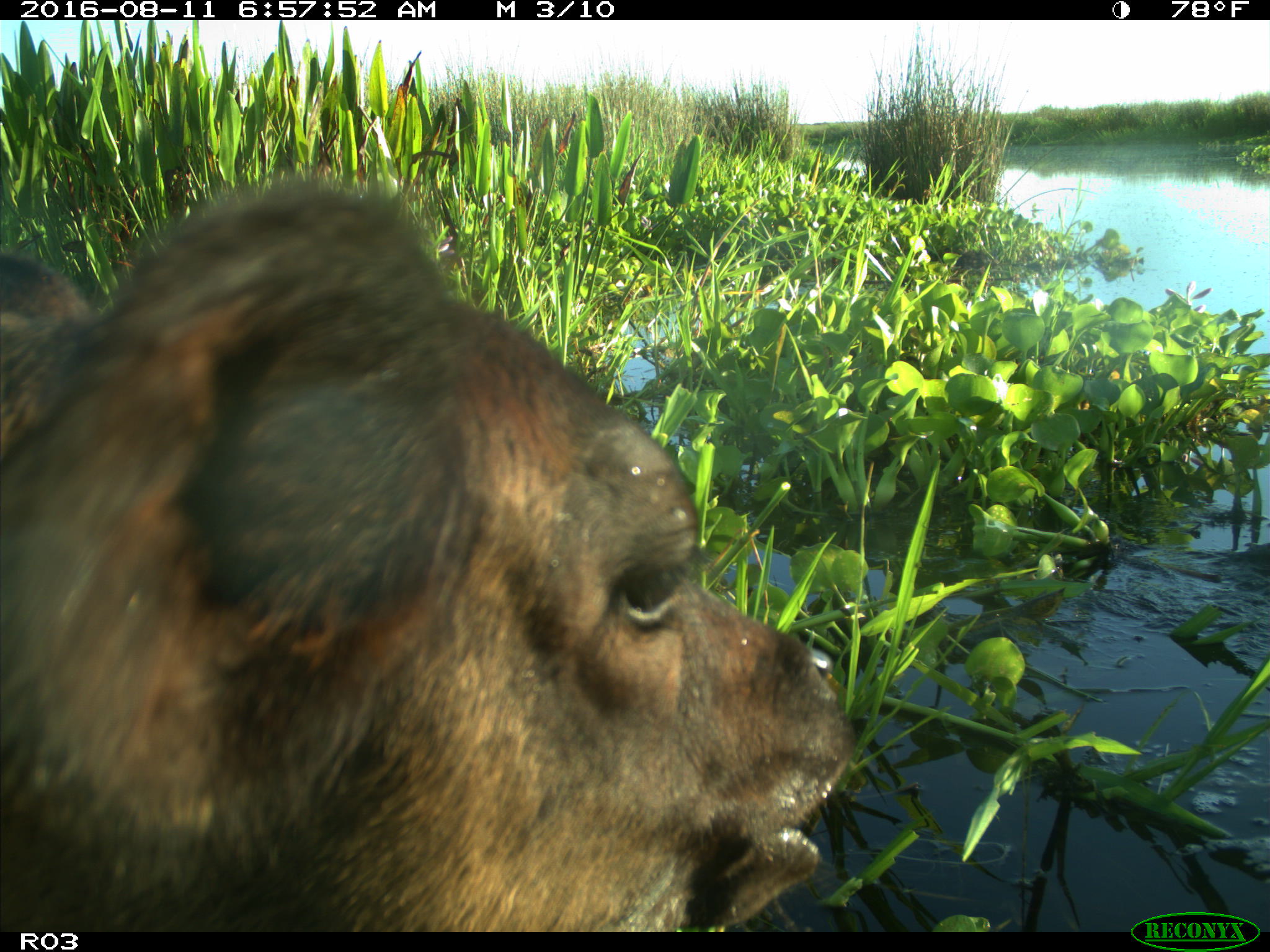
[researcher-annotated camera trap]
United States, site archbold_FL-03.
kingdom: Animalia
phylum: Chordata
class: Mammalia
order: Artiodactyla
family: Bovidae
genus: Bos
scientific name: Bos taurus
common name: domestic cow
Bos taurus (domestic cow).